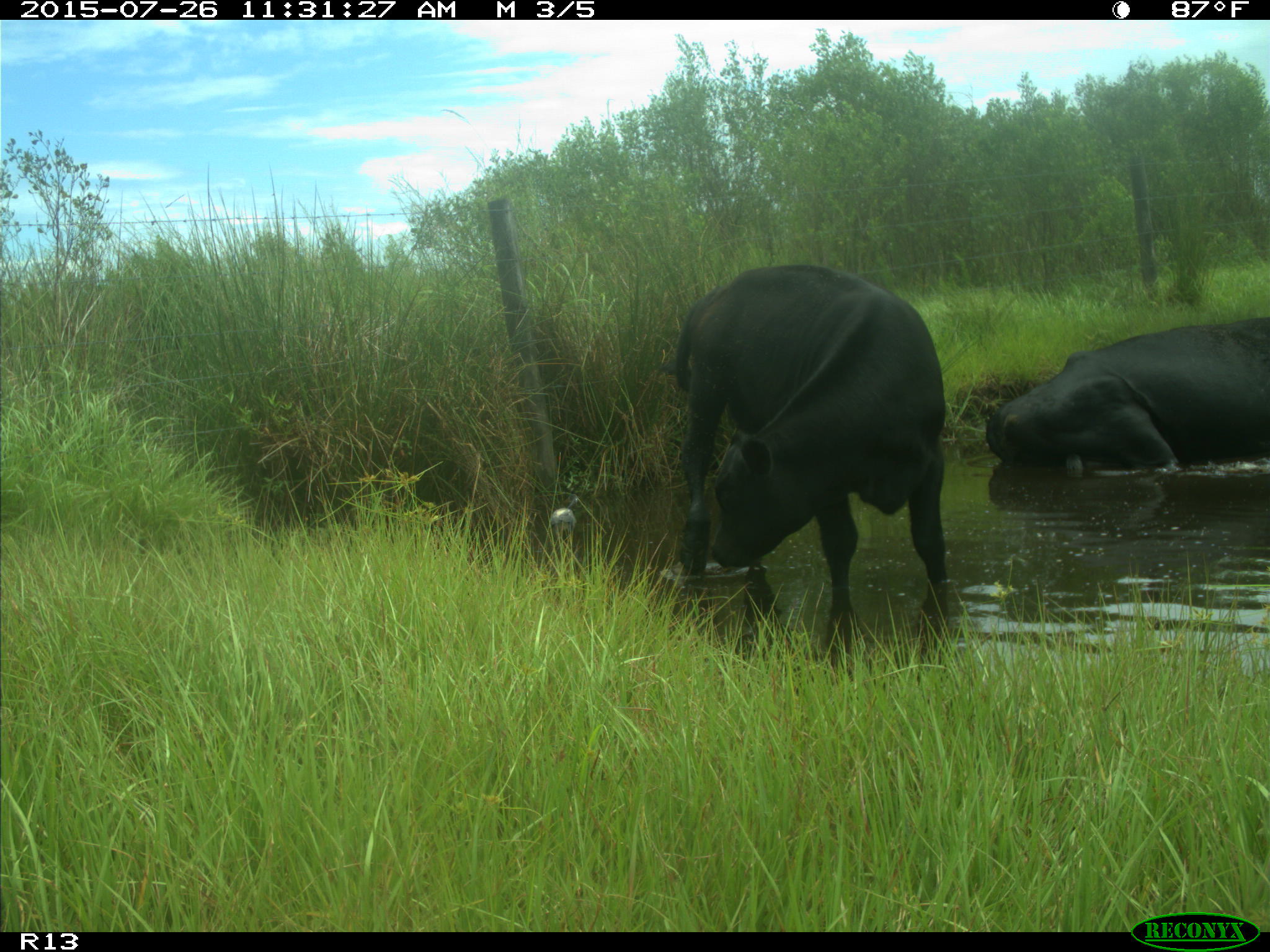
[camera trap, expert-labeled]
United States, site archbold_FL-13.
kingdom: Animalia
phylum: Chordata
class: Mammalia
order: Artiodactyla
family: Bovidae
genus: Bos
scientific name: Bos taurus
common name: domestic cow